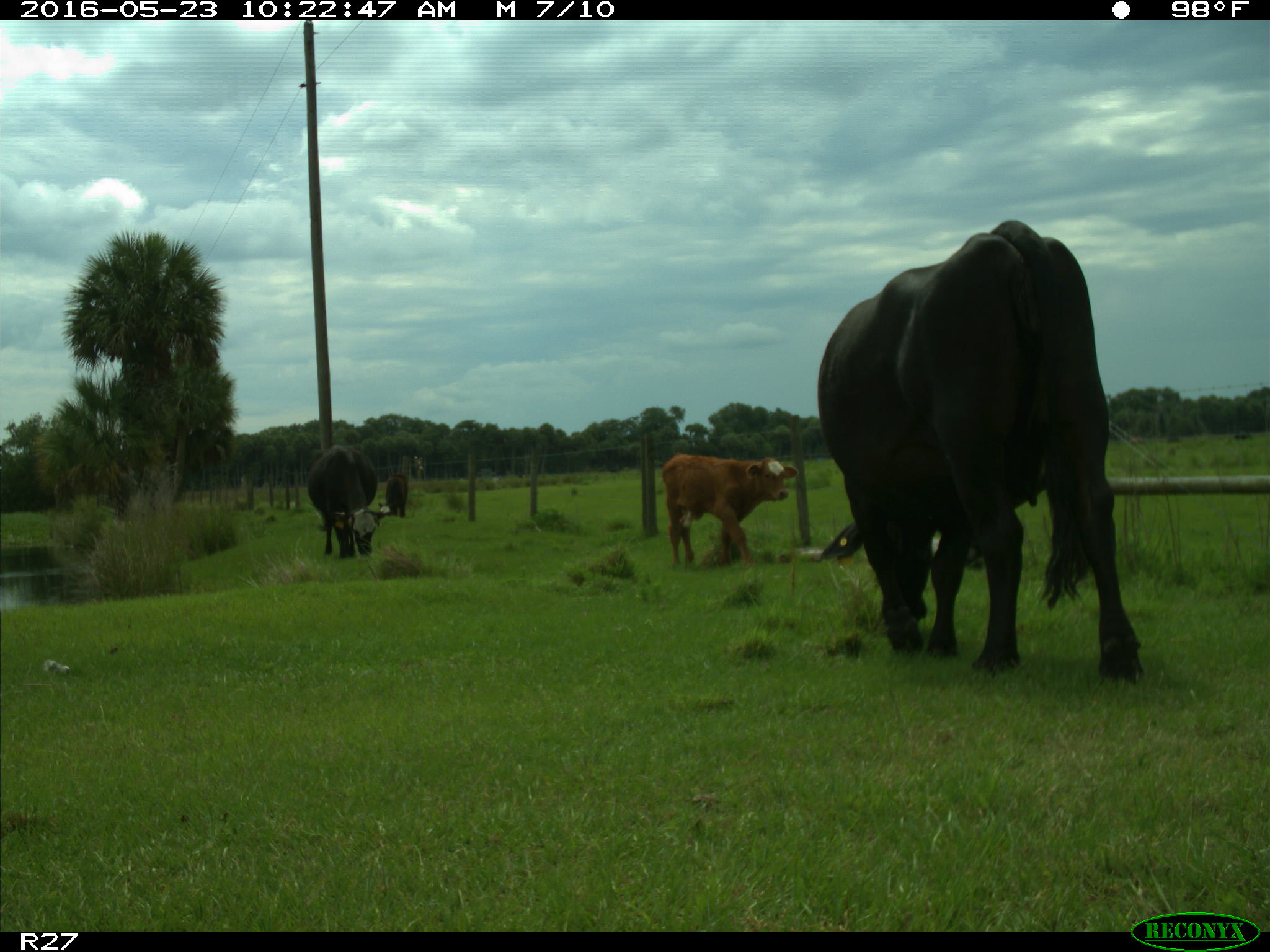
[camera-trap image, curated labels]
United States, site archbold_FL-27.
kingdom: Animalia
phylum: Chordata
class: Mammalia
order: Artiodactyla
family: Bovidae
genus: Bos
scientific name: Bos taurus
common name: domestic cow